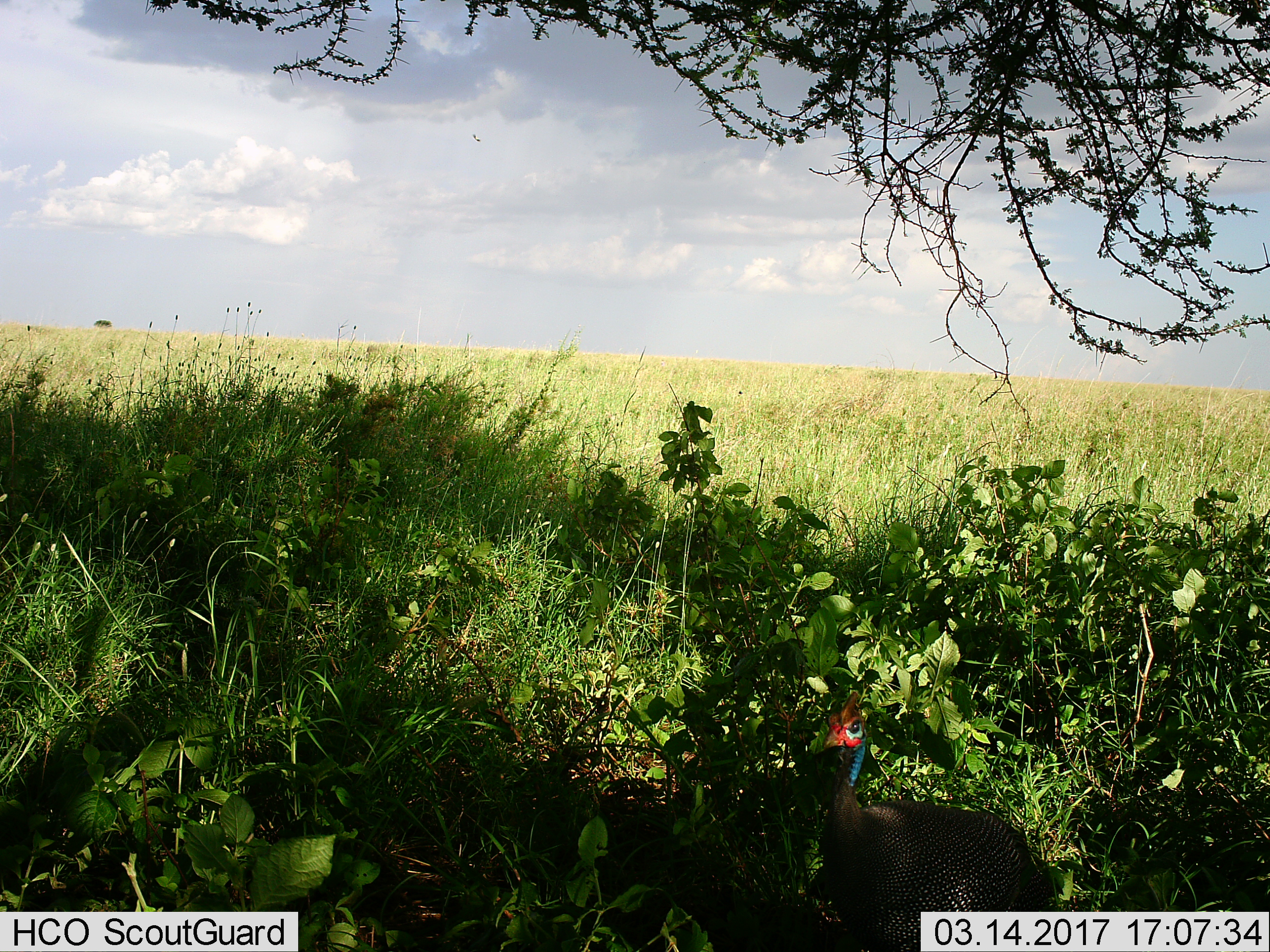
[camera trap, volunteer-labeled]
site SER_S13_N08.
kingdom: Animalia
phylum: Chordata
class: Aves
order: Galliformes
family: Numididae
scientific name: Numididae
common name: guineafowl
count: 1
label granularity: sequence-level